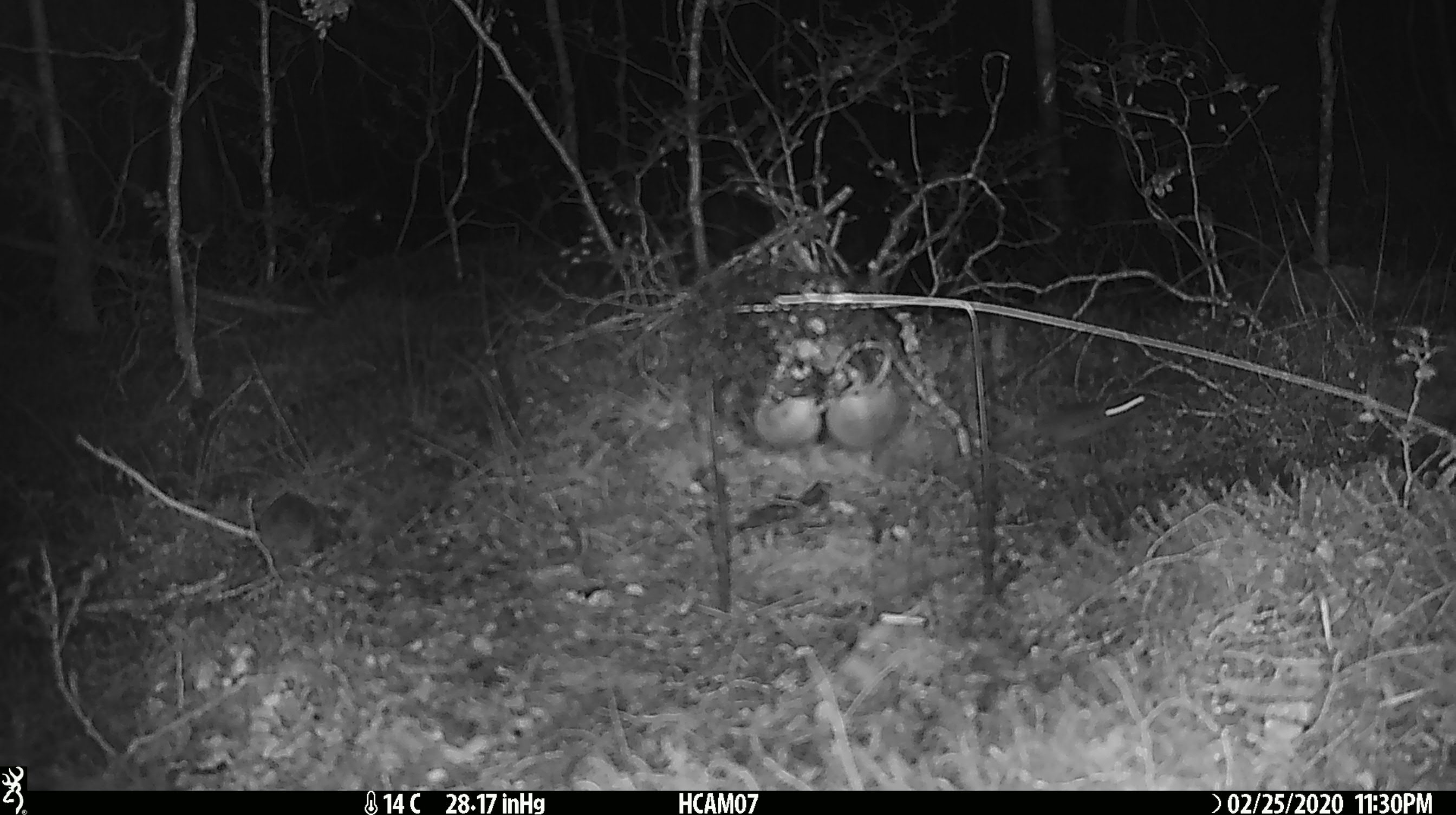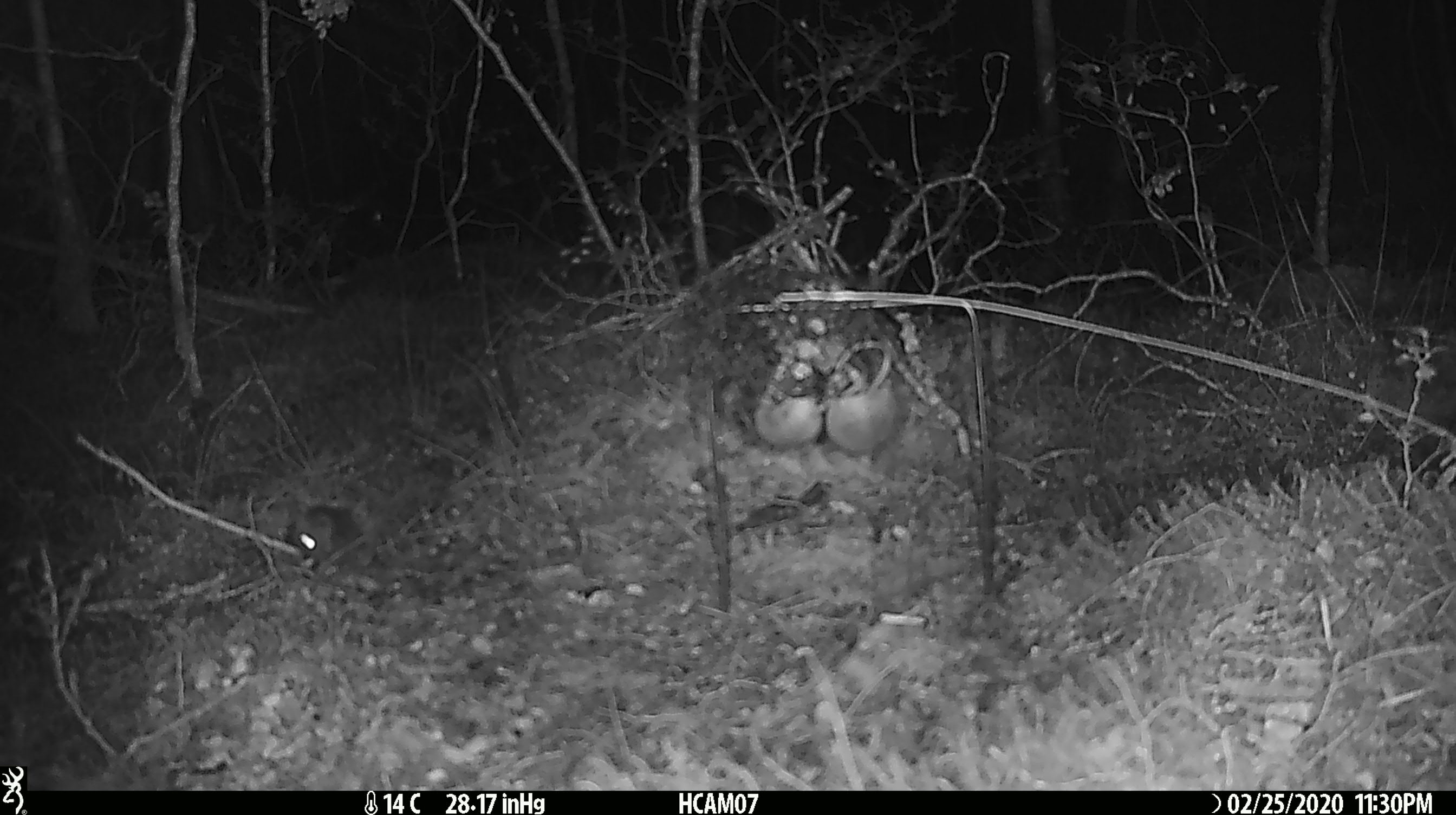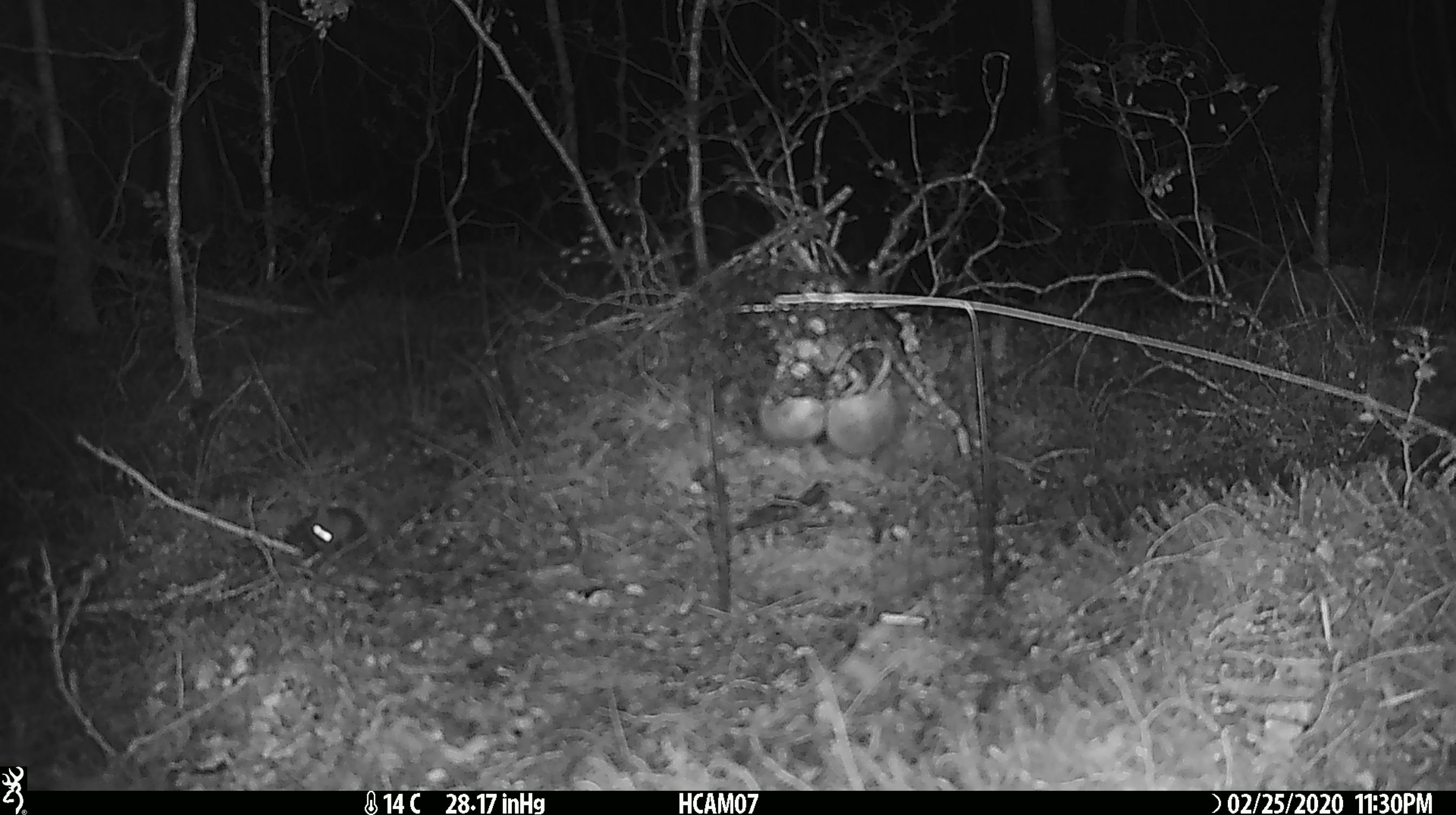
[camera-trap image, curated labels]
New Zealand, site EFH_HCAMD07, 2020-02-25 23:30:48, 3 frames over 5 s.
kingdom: Animalia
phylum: Chordata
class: Mammalia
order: Rodentia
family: Muridae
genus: Mus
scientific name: Mus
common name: mouse